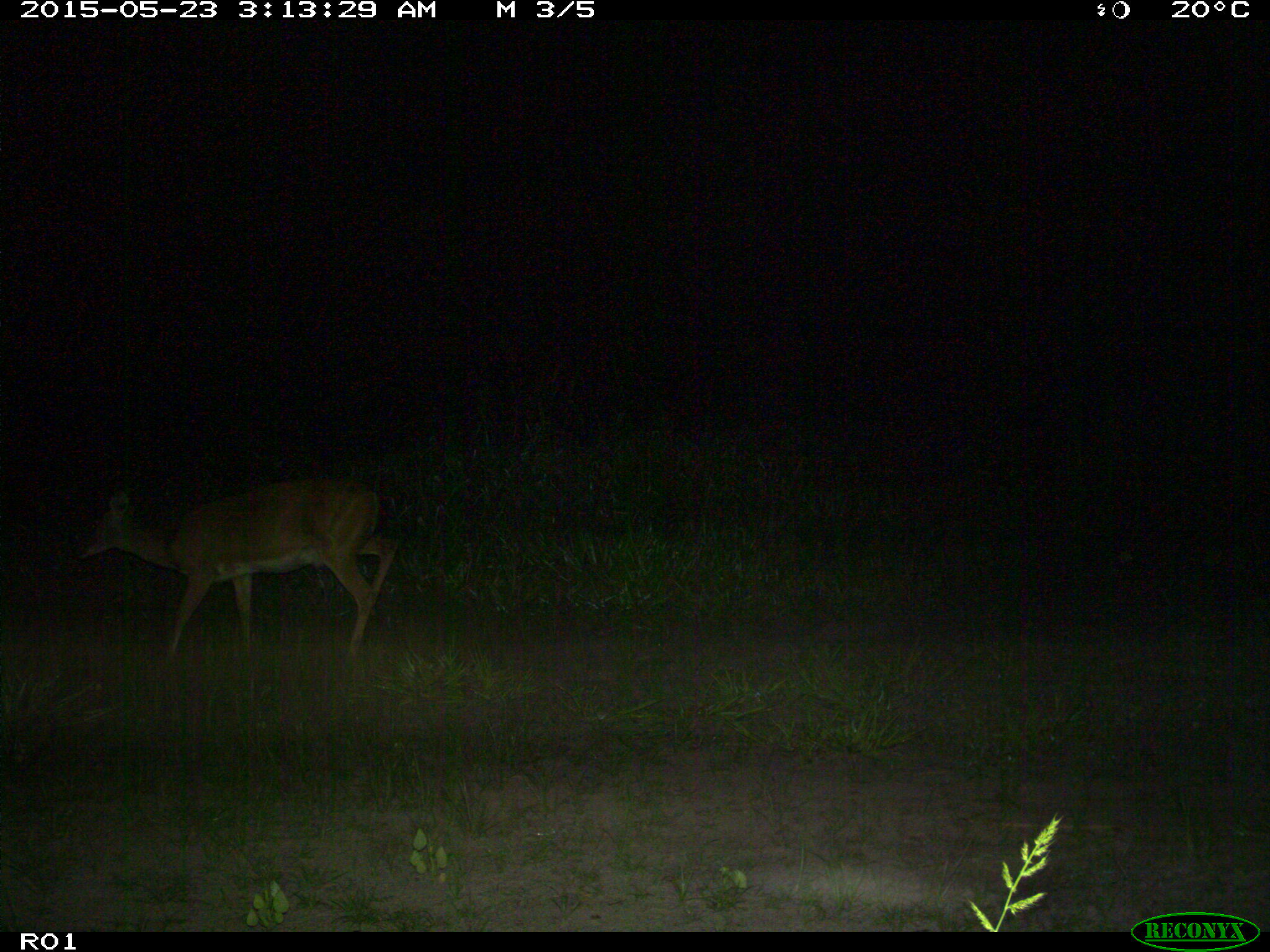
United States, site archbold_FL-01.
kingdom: Animalia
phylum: Chordata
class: Mammalia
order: Artiodactyla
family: Cervidae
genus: Odocoileus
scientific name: Odocoileus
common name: deer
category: unidentified deer